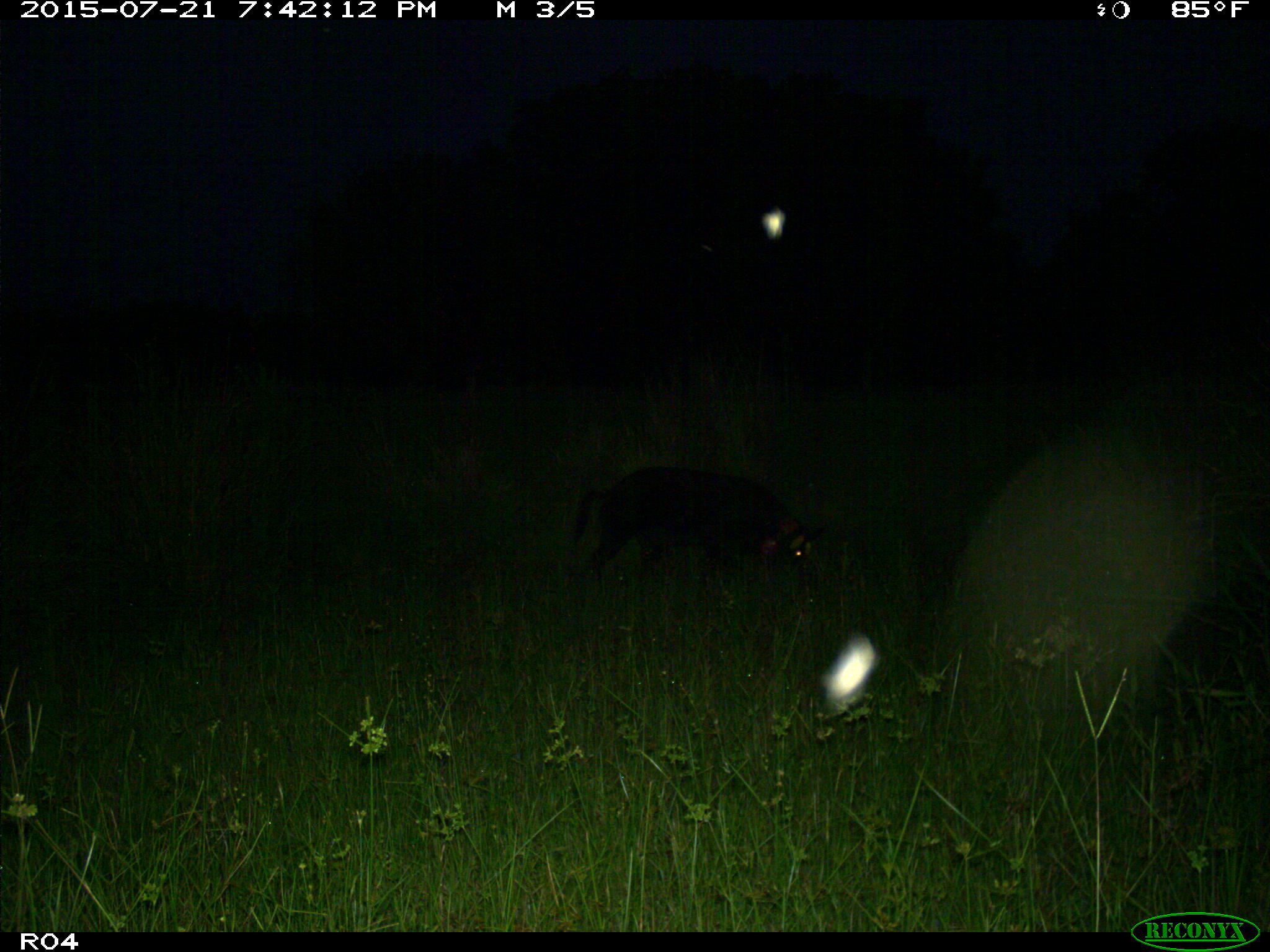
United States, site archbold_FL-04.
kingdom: Animalia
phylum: Chordata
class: Mammalia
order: Artiodactyla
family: Suidae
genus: Sus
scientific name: Sus scrofa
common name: wild boar